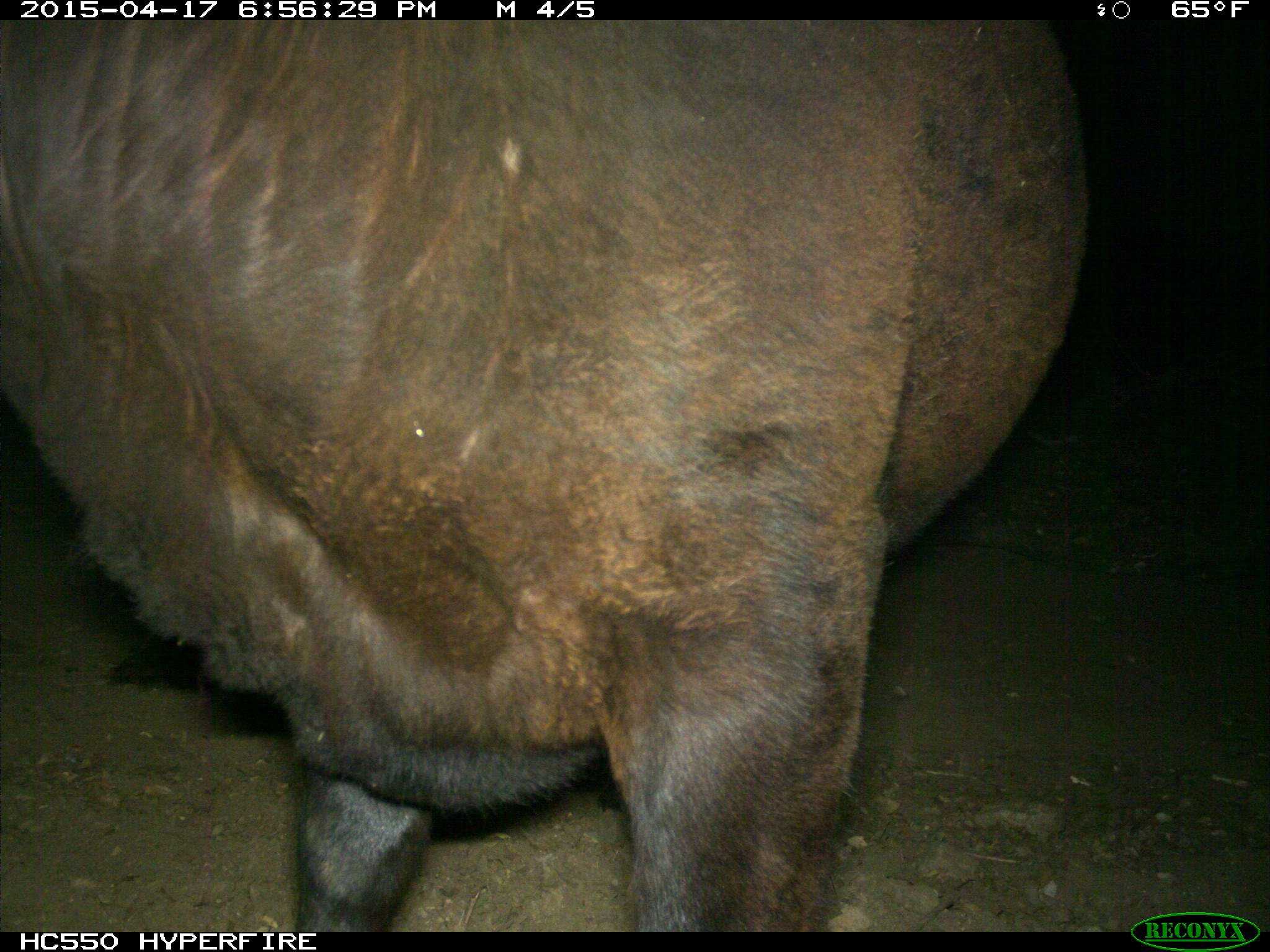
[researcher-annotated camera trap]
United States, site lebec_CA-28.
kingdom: Animalia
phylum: Chordata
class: Mammalia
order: Artiodactyla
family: Bovidae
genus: Bos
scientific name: Bos taurus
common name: domestic cow